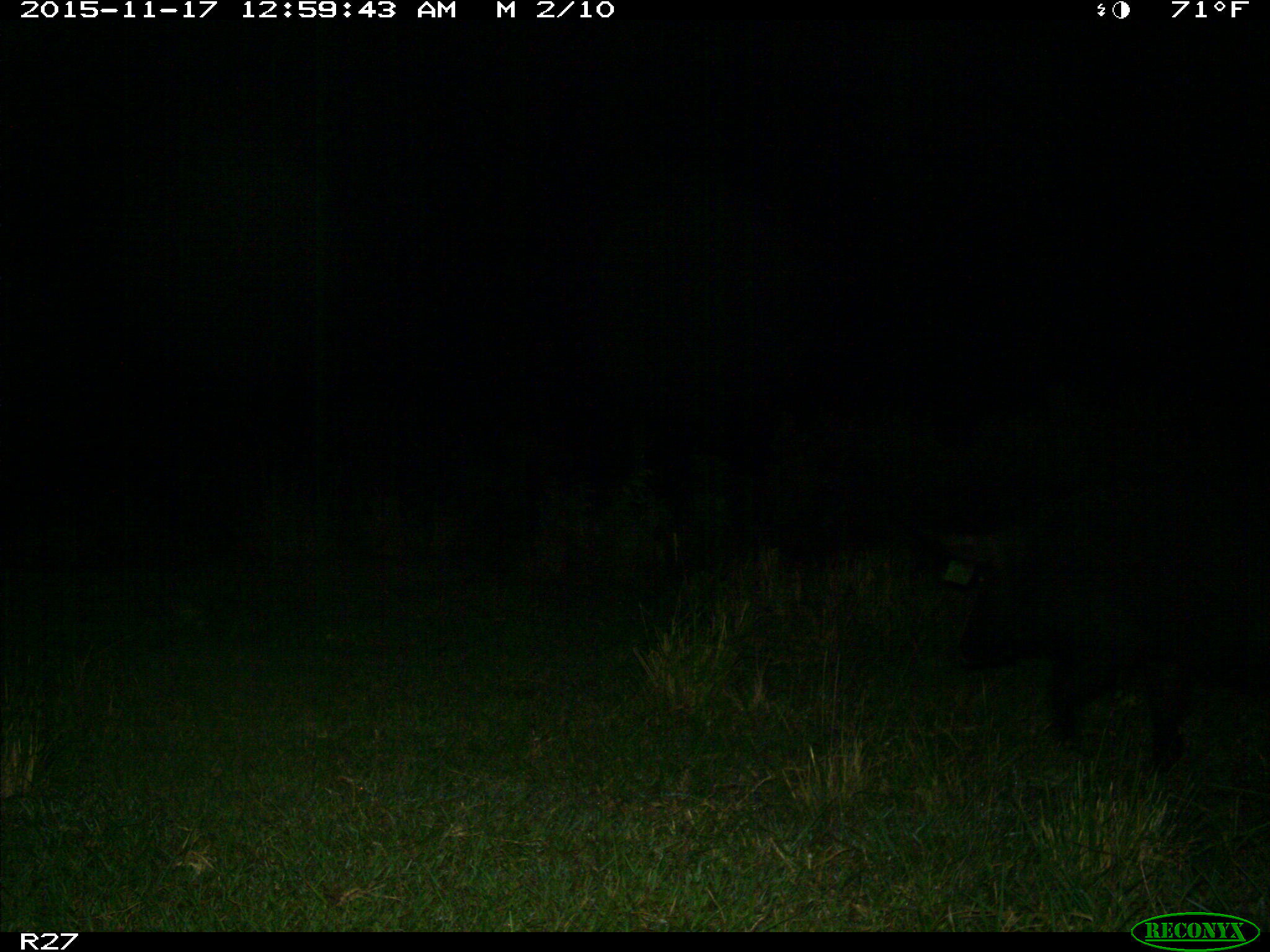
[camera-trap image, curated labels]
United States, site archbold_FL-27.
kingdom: Animalia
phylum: Chordata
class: Mammalia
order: Artiodactyla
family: Suidae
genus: Sus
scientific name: Sus scrofa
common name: wild boar